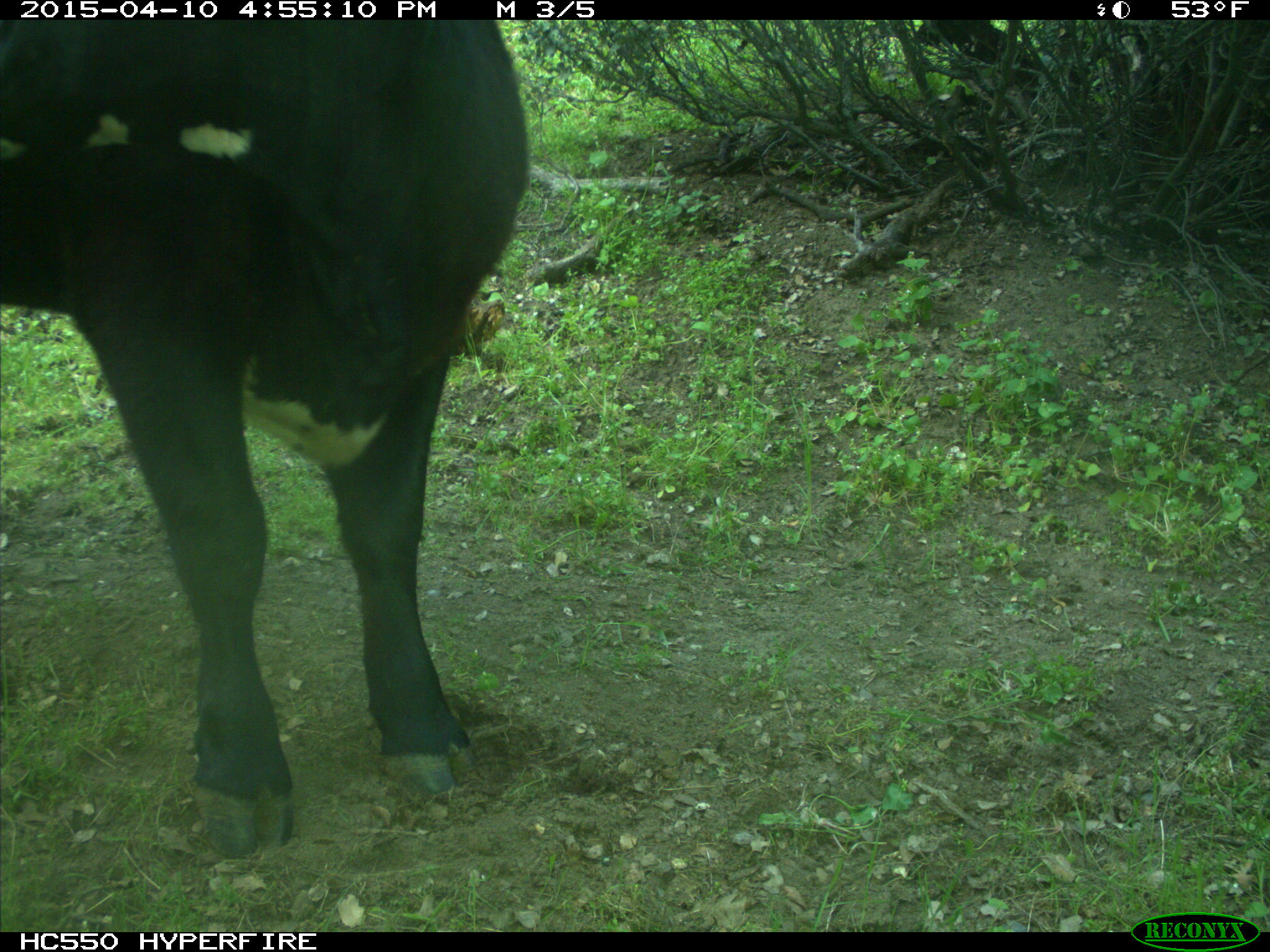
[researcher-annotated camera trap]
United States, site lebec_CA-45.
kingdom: Animalia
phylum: Chordata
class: Mammalia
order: Artiodactyla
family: Bovidae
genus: Bos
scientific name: Bos taurus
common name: domestic cow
Bos taurus (domestic cow).